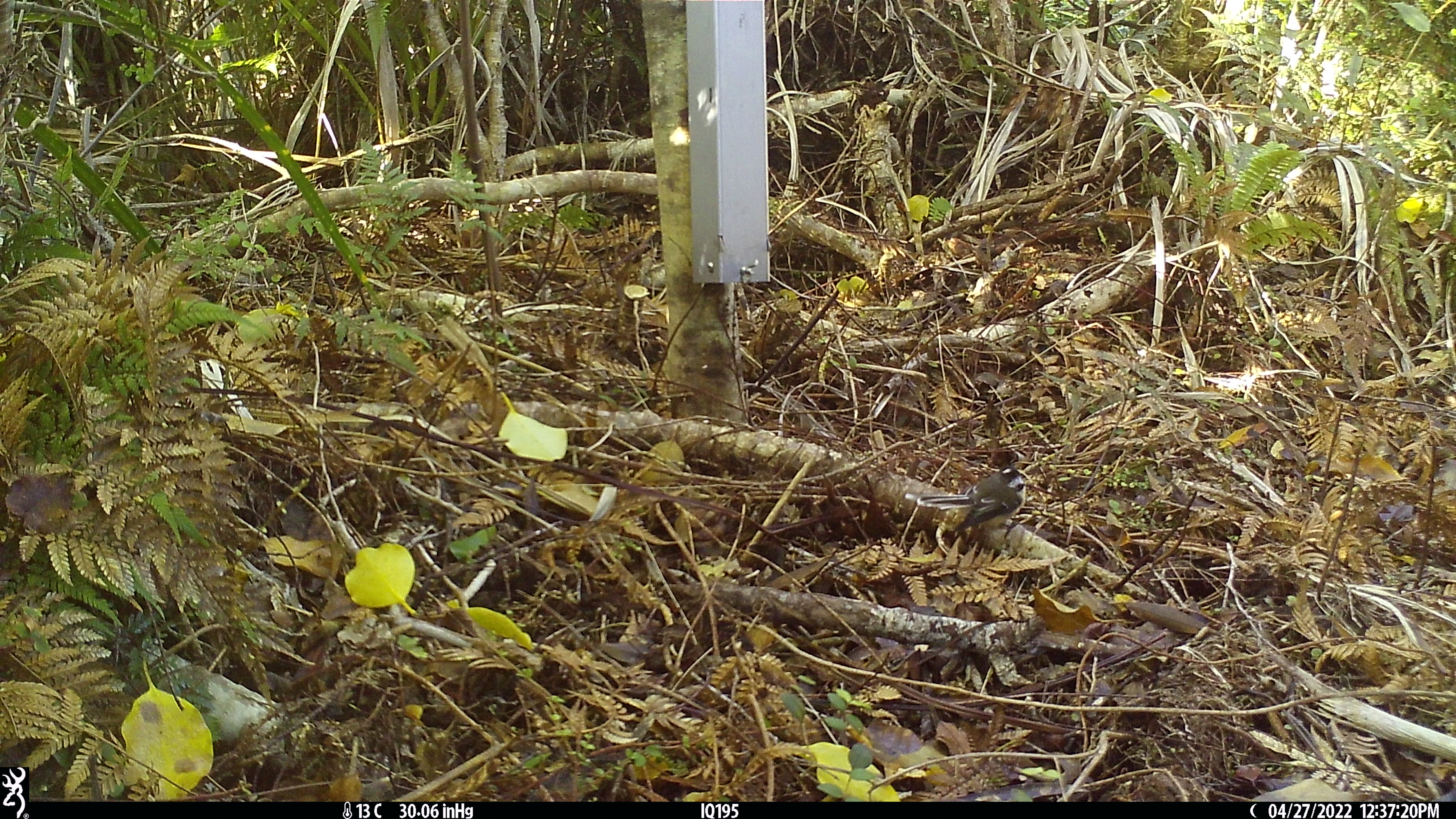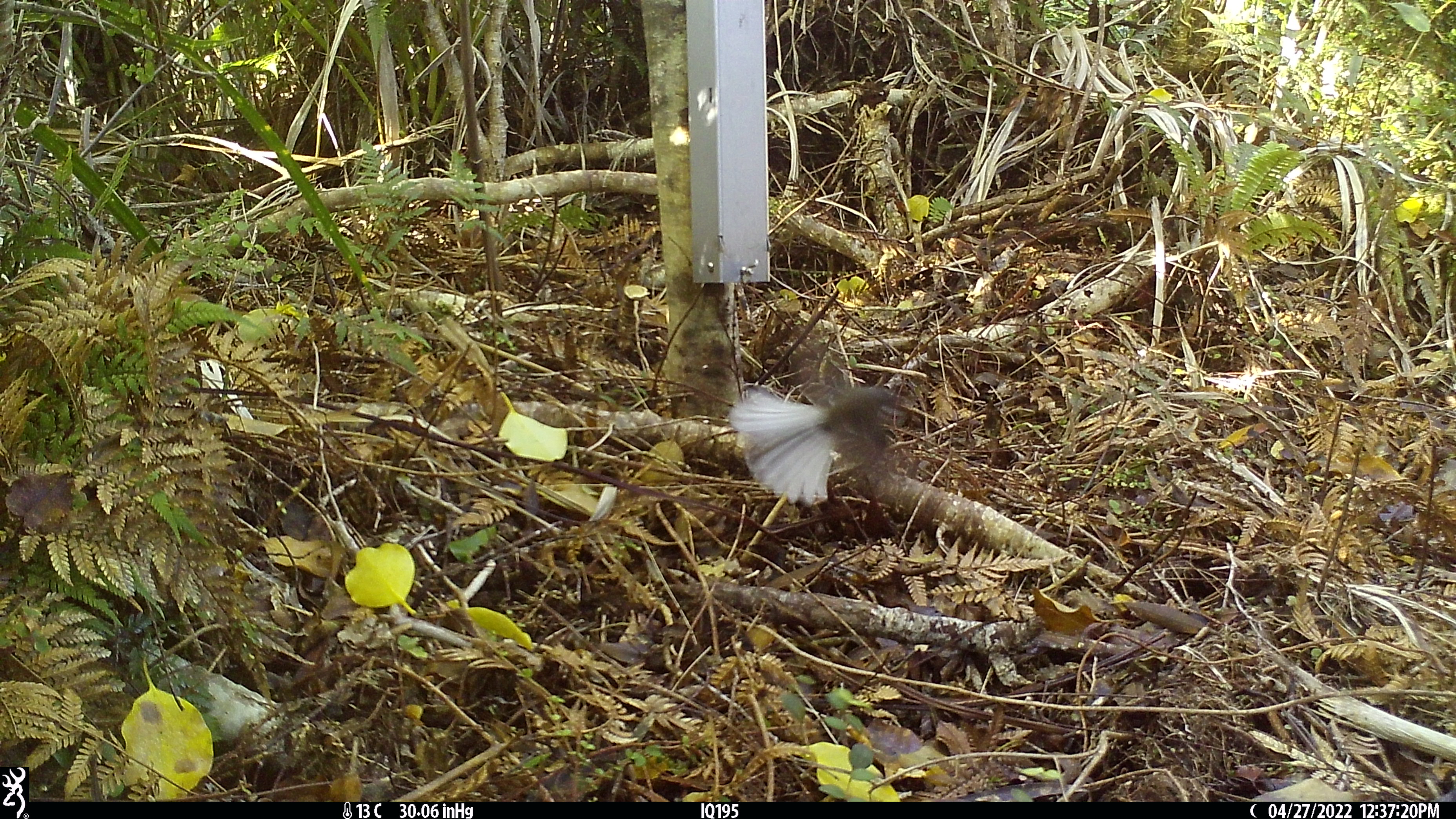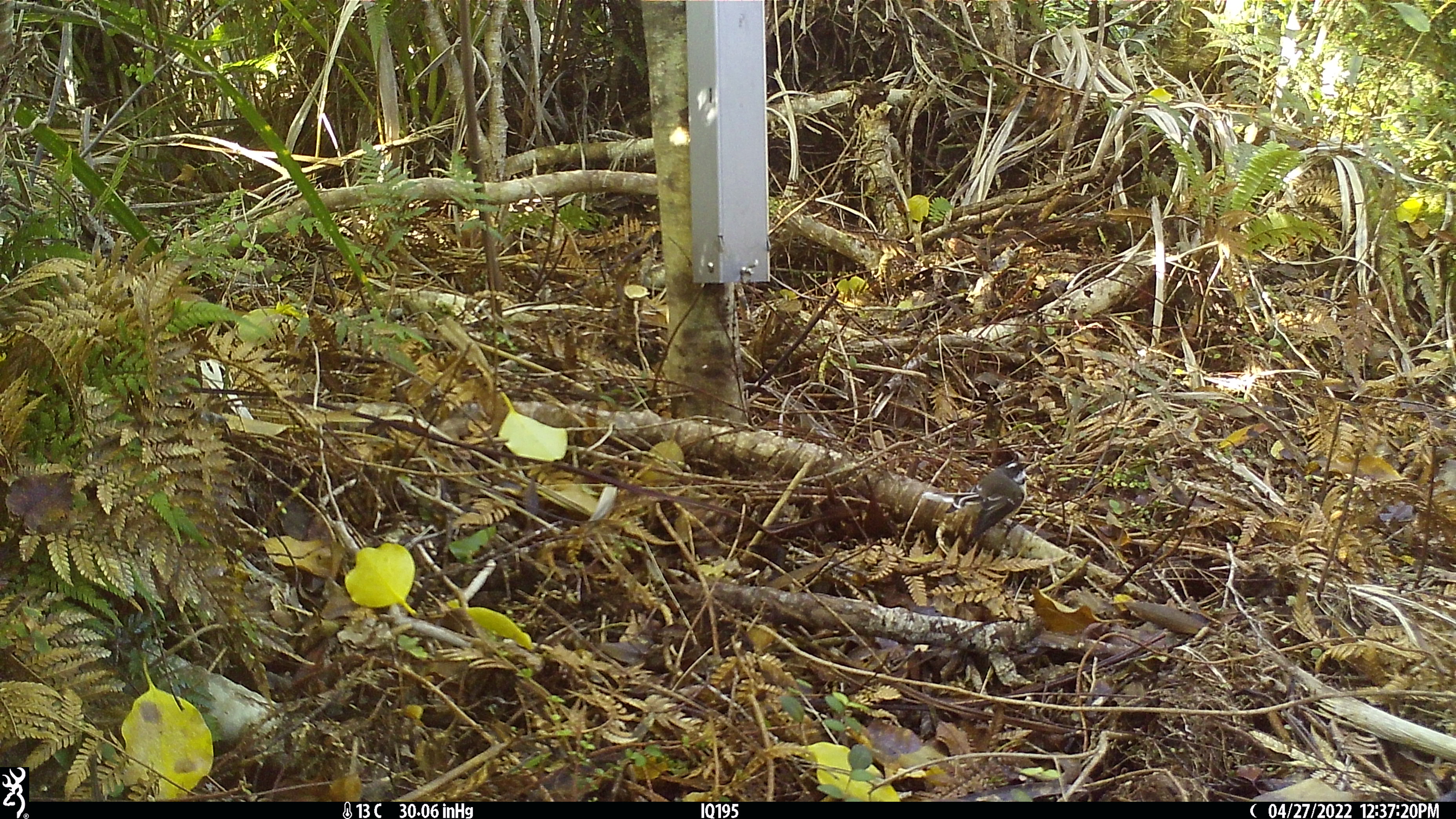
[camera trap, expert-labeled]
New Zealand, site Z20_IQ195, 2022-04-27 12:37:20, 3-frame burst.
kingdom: Animalia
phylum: Chordata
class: Aves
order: Passeriformes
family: Rhipiduridae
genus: Rhipidura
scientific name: Rhipidura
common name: fantails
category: fantail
Fantail (fantails) (Rhipidura).